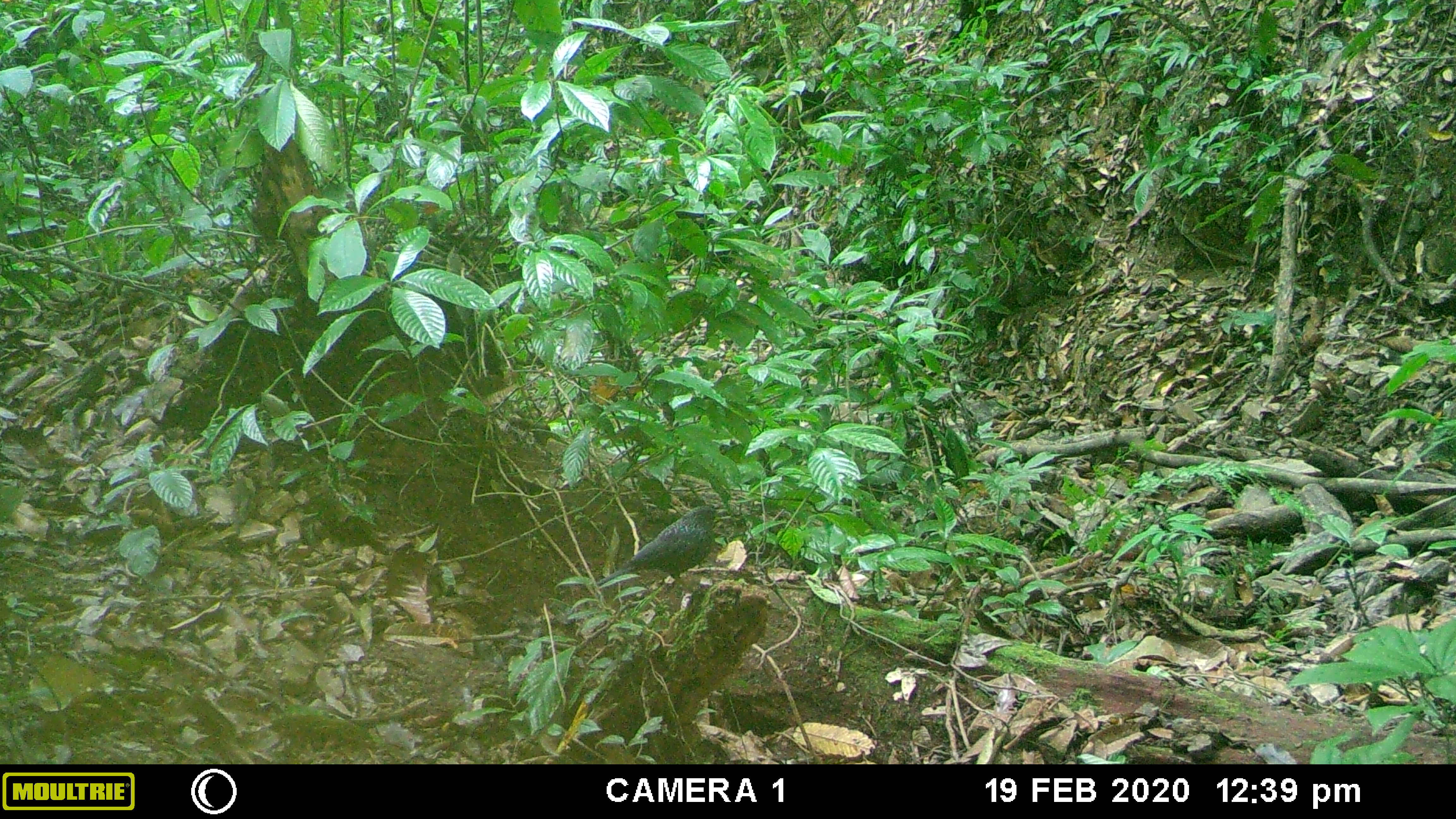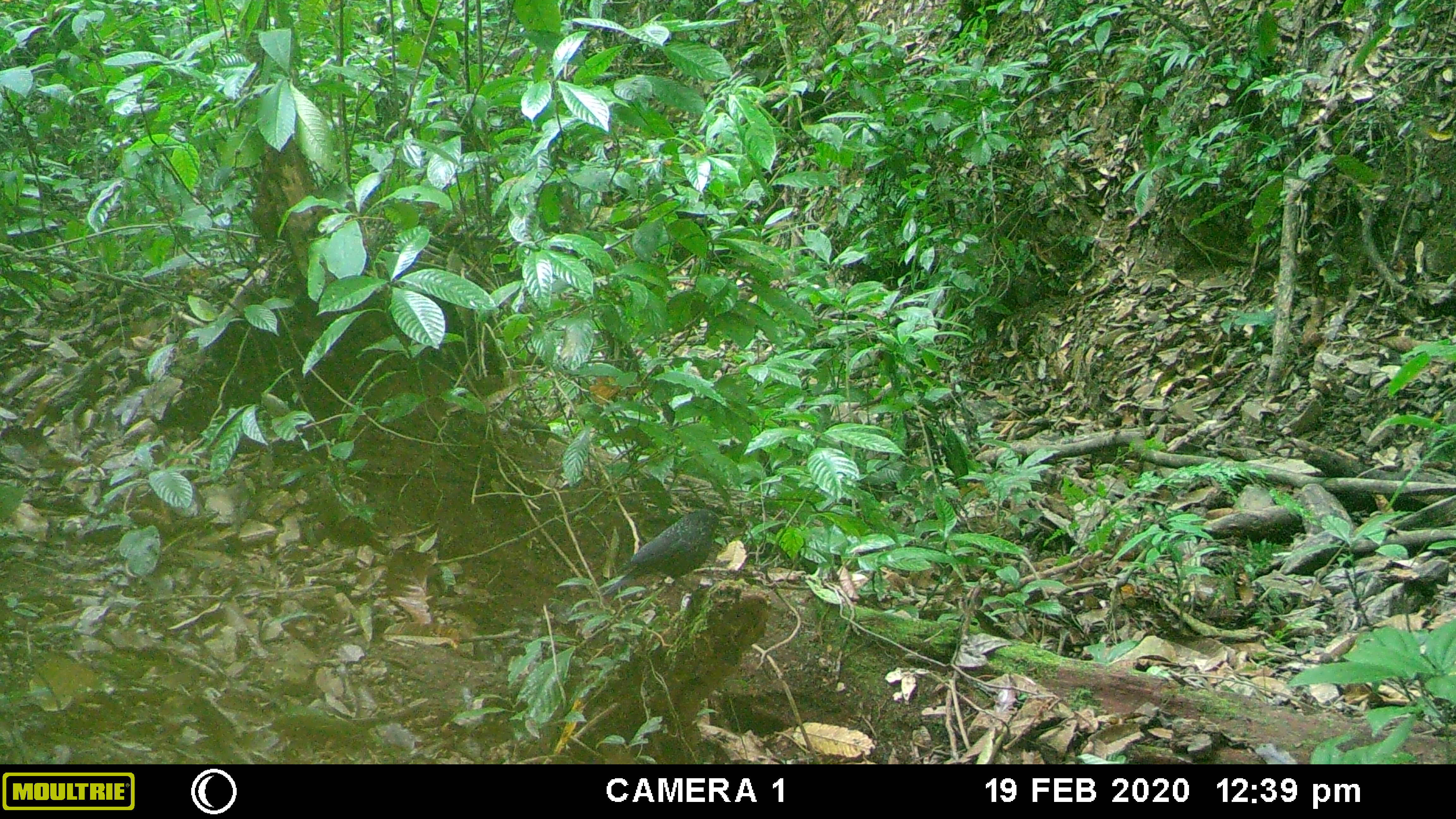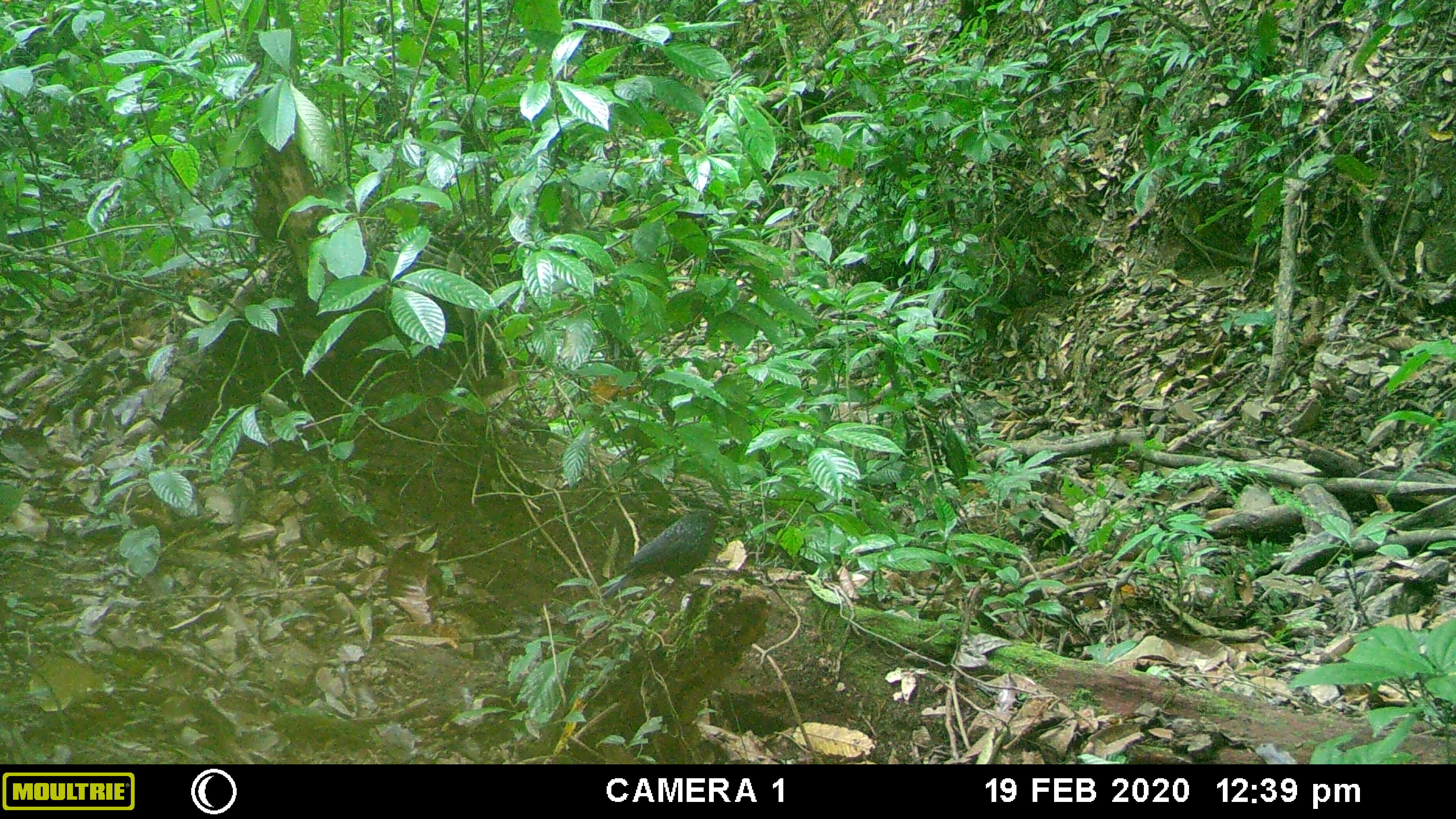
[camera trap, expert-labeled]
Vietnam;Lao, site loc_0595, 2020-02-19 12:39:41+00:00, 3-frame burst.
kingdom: Animalia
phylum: Chordata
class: Aves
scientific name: Aves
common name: bird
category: unidentified bird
Unidentified bird (bird) (Aves). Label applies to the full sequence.